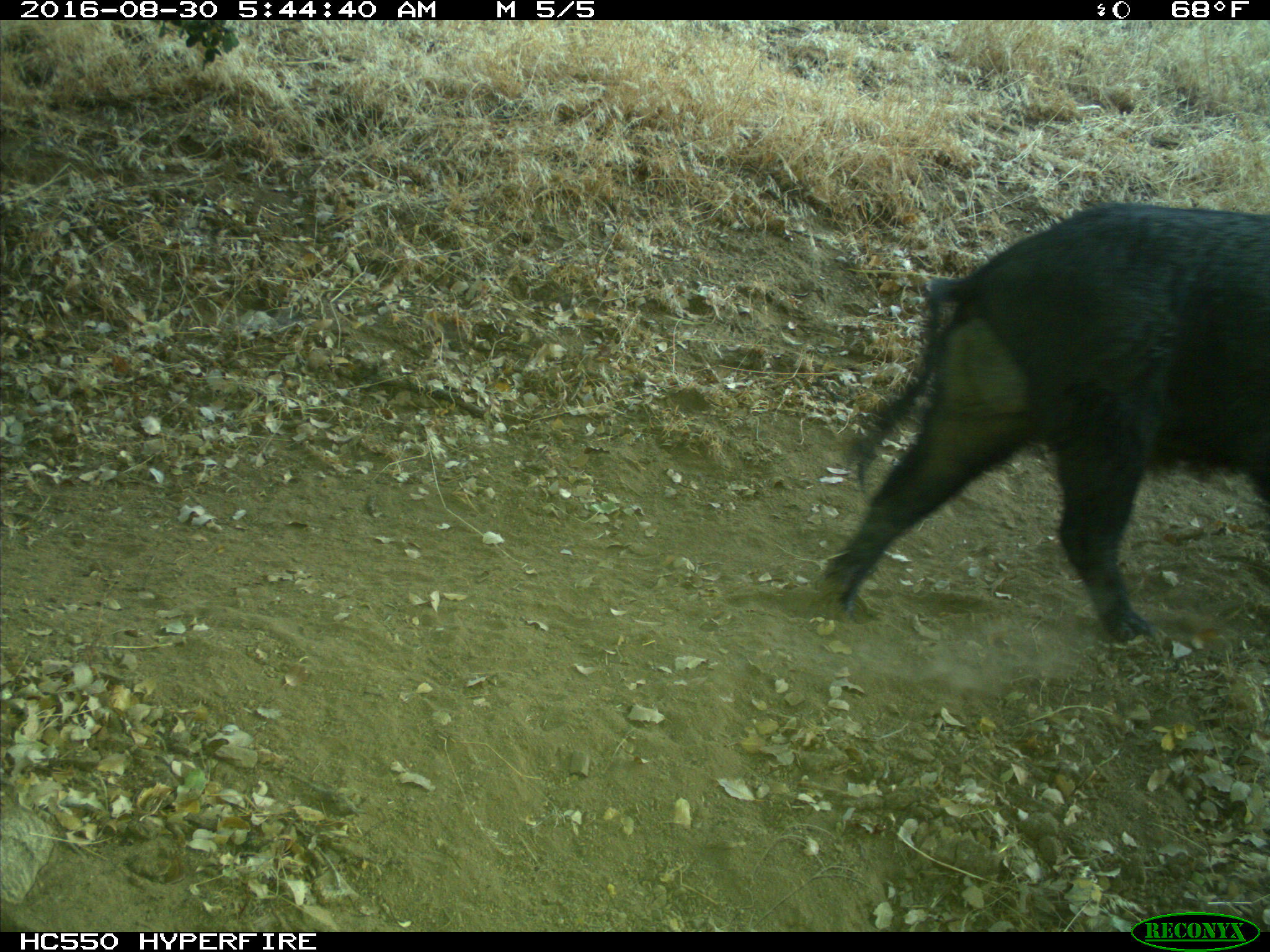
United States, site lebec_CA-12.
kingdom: Animalia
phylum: Chordata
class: Mammalia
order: Artiodactyla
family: Suidae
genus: Sus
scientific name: Sus scrofa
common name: wild boar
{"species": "Sus scrofa (wild boar)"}